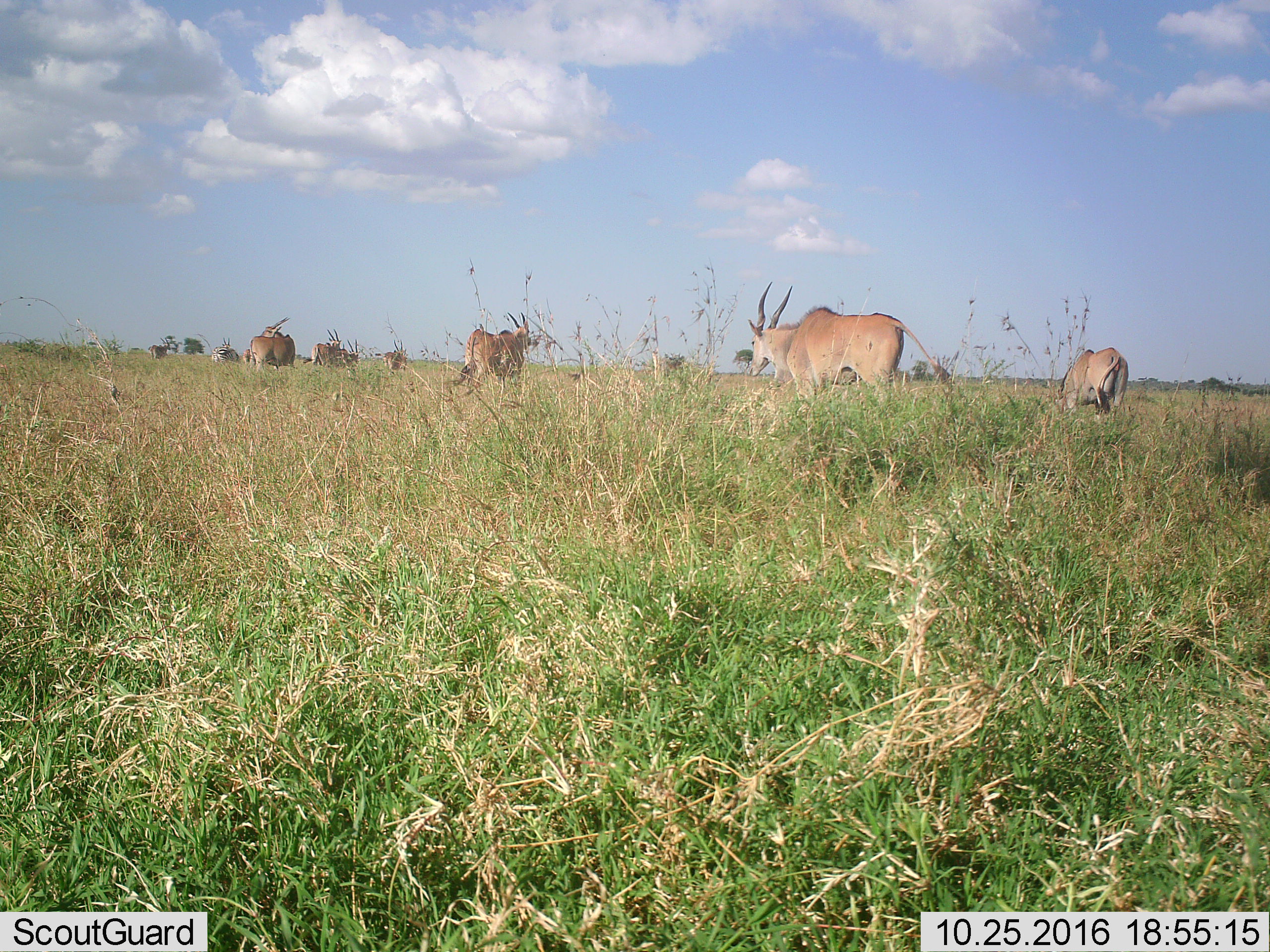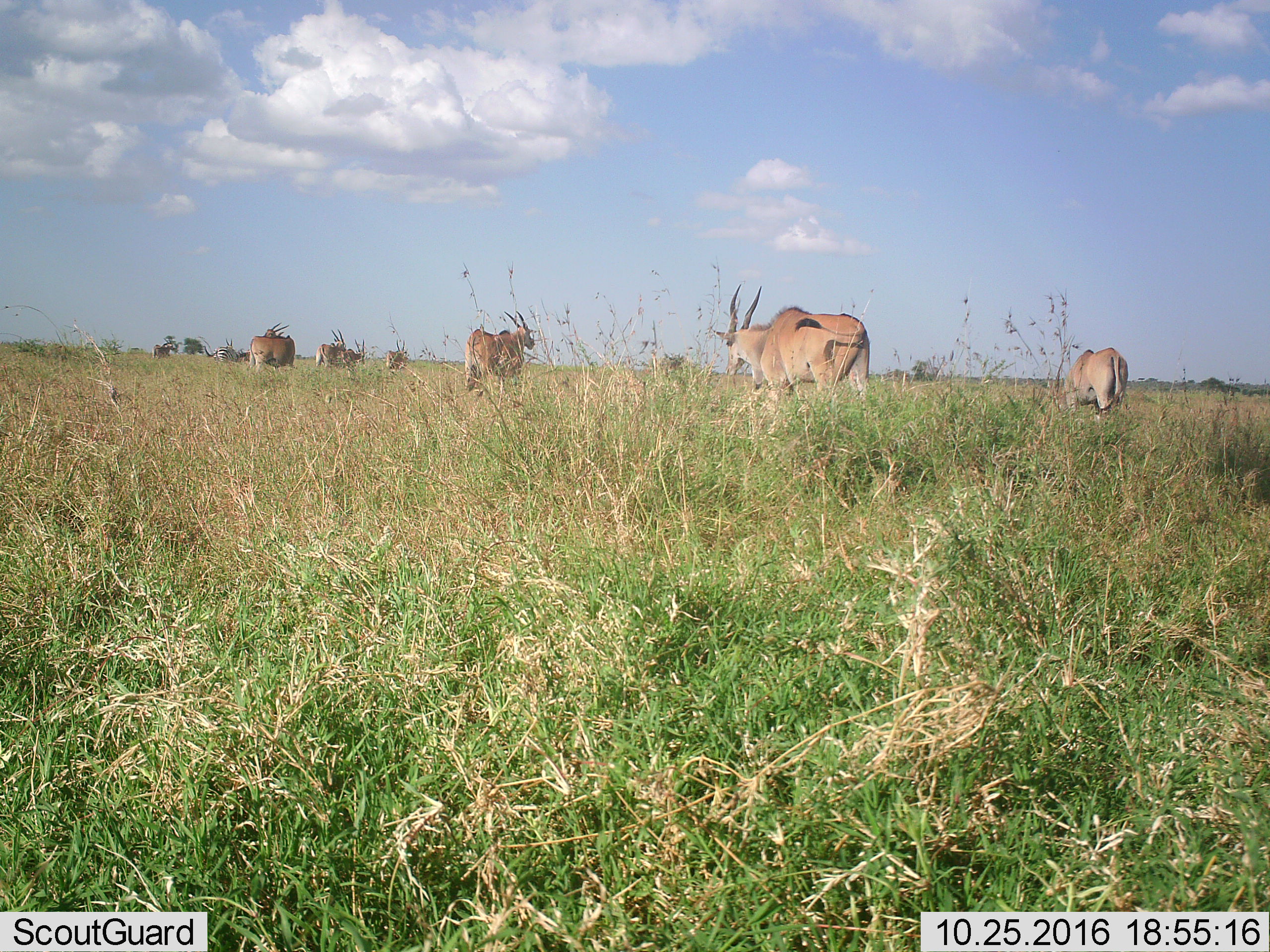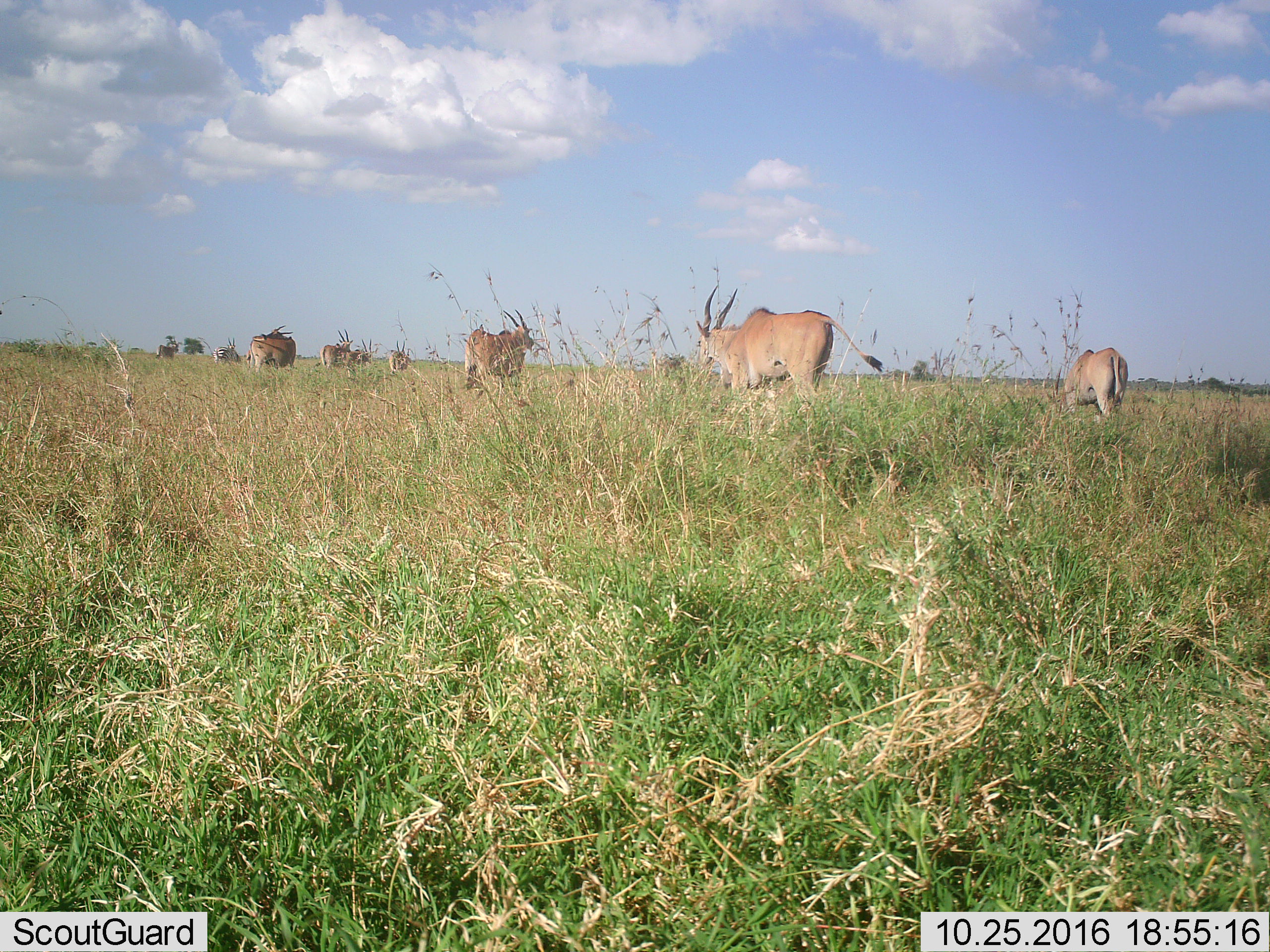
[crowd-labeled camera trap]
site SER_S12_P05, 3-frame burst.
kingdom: Animalia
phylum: Chordata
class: Mammalia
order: Artiodactyla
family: Bovidae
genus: Tragelaphus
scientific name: Tragelaphus oryx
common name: eland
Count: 8.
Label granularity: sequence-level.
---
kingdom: Animalia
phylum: Chordata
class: Mammalia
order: Perissodactyla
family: Equidae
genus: Equus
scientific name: Equus quagga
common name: plains zebra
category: zebraplains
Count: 1.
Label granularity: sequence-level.